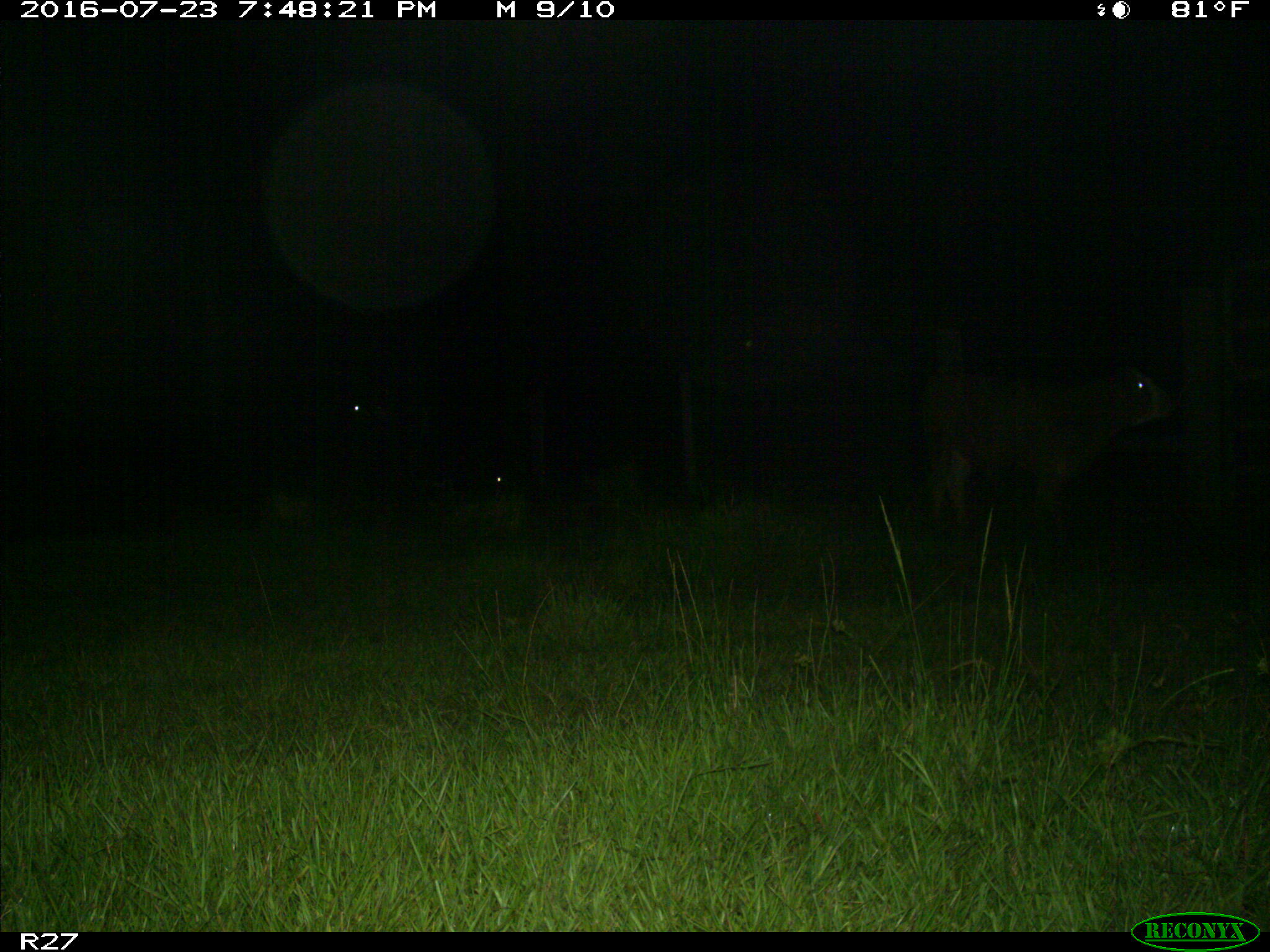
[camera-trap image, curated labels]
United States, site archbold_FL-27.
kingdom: Animalia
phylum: Chordata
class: Mammalia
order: Artiodactyla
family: Bovidae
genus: Bos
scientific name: Bos taurus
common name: domestic cow